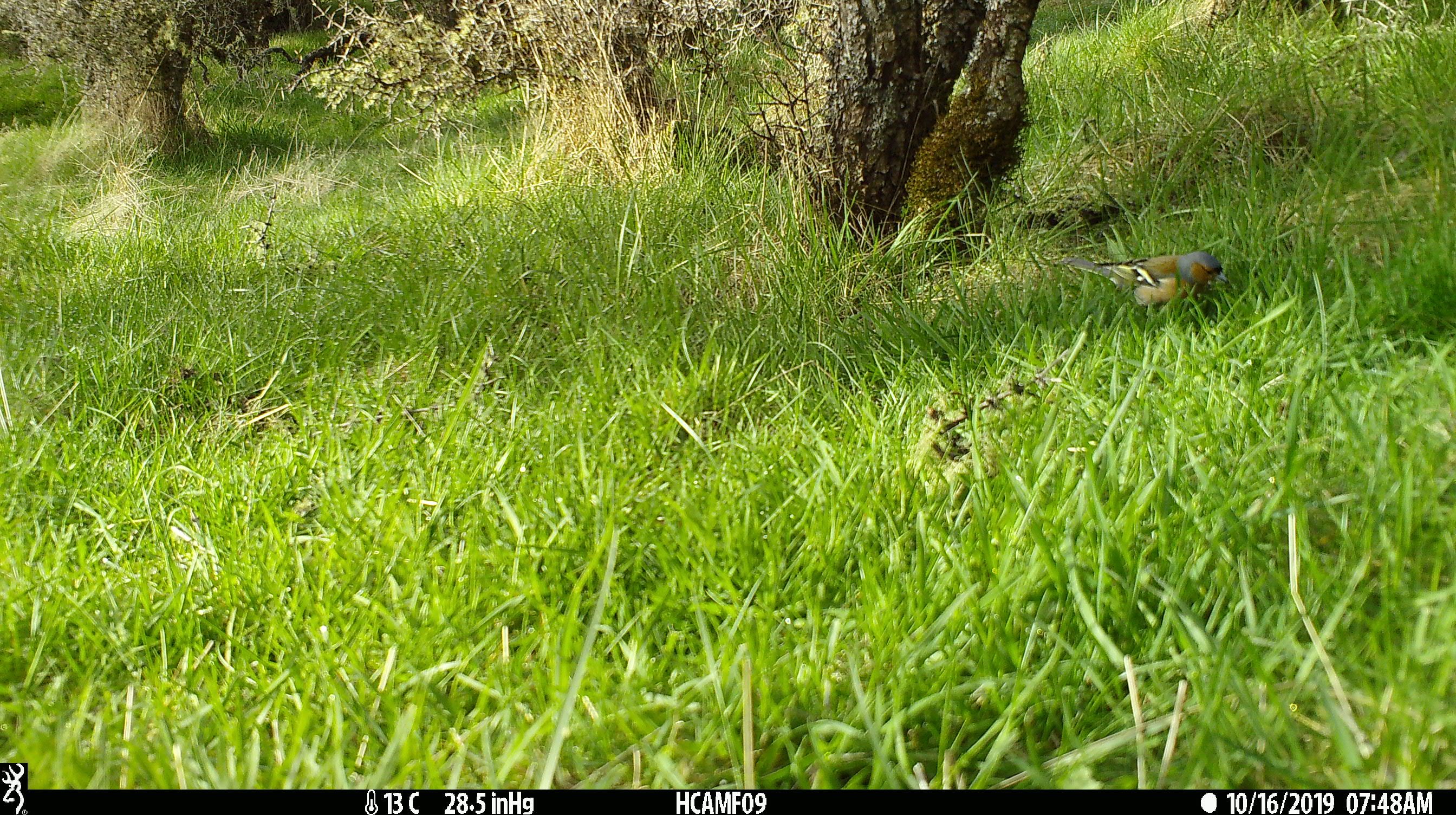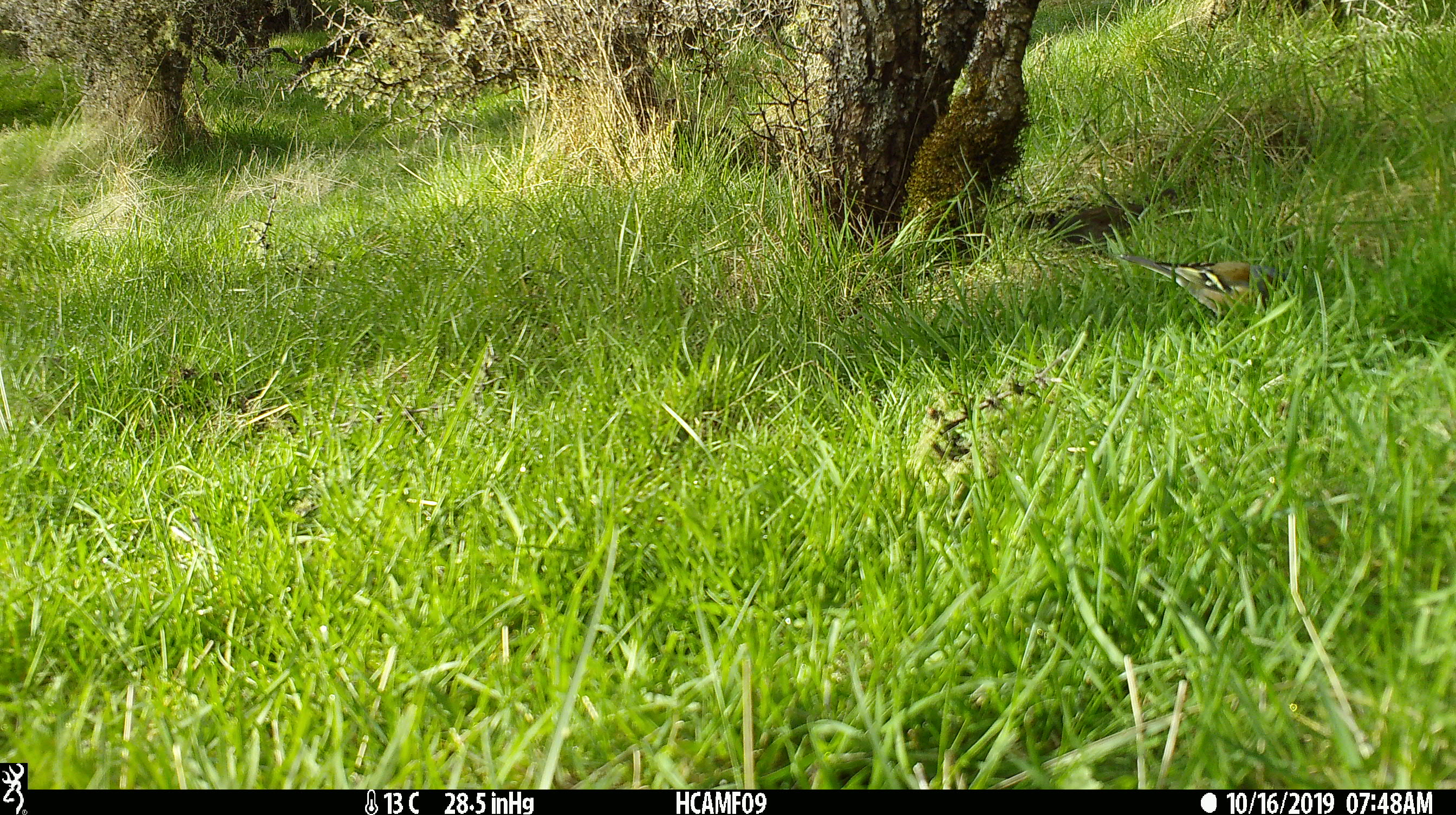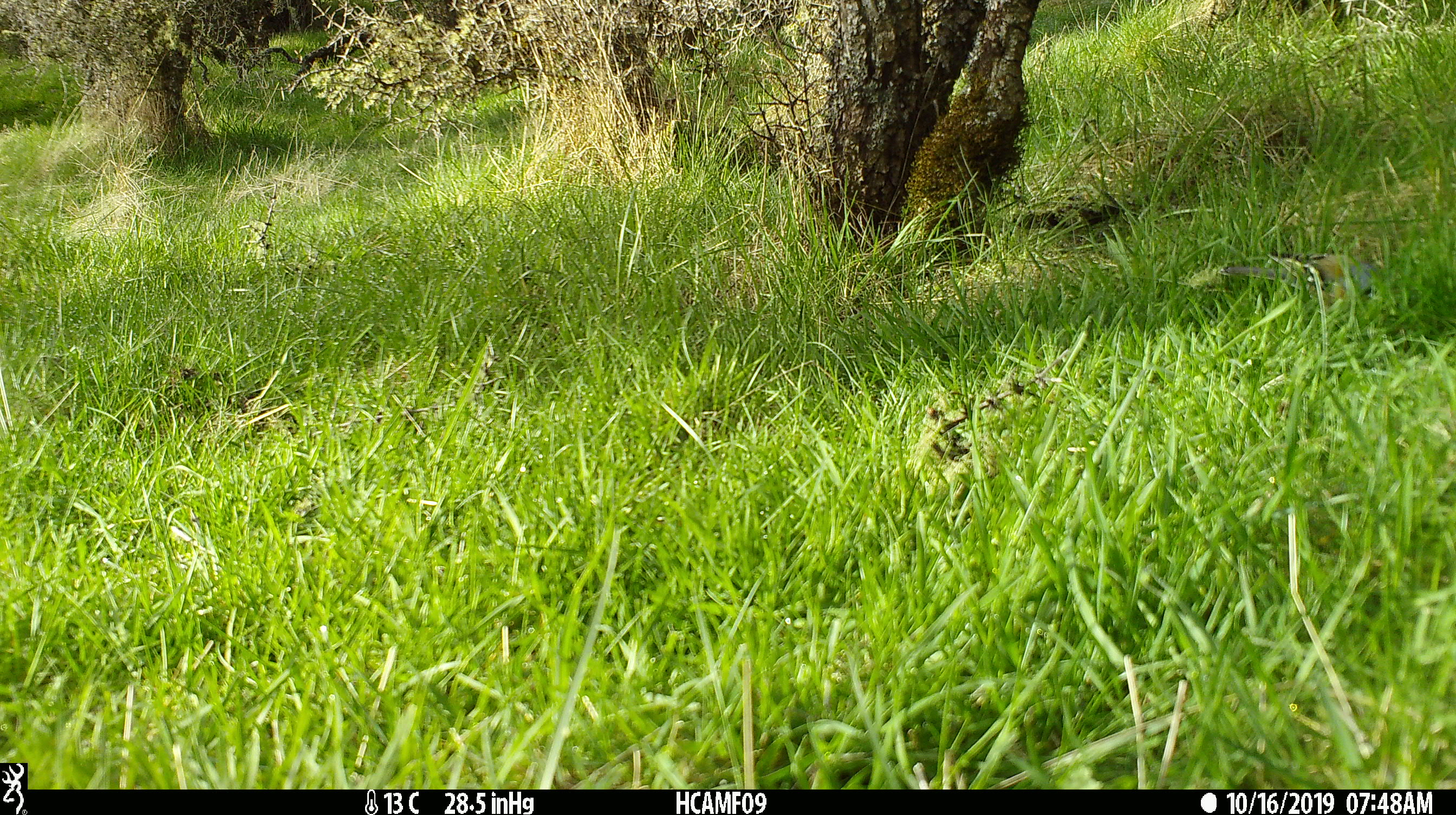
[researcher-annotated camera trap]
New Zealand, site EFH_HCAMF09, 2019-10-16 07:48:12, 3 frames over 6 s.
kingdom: Animalia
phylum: Chordata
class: Aves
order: Passeriformes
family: Fringillidae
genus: Fringilla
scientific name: Fringilla coelebs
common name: common chaffinch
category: chaffinch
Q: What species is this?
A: Chaffinch (common chaffinch) (Fringilla coelebs).